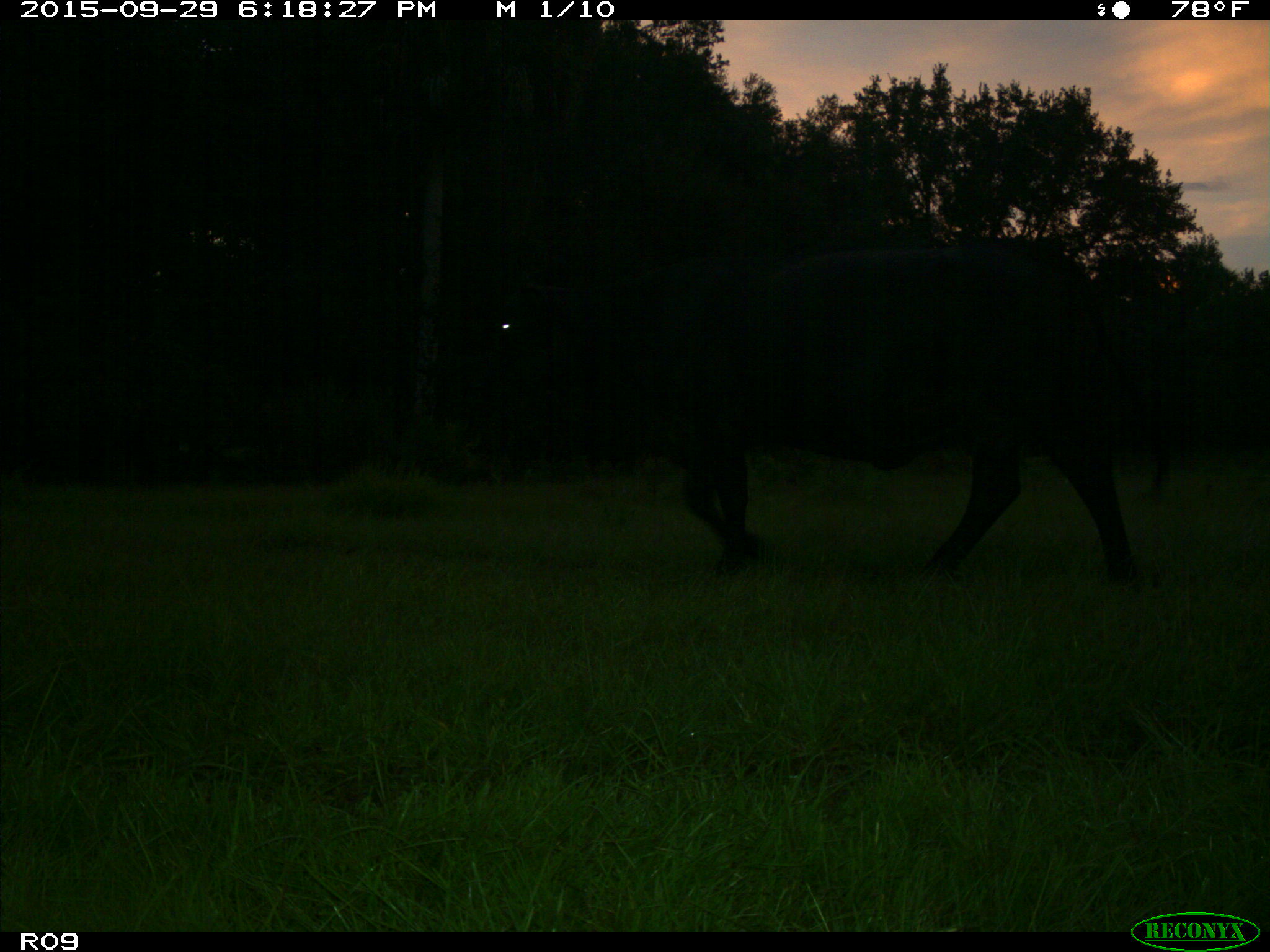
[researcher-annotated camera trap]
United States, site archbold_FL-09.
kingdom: Animalia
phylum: Chordata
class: Mammalia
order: Artiodactyla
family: Bovidae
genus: Bos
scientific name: Bos taurus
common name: domestic cow